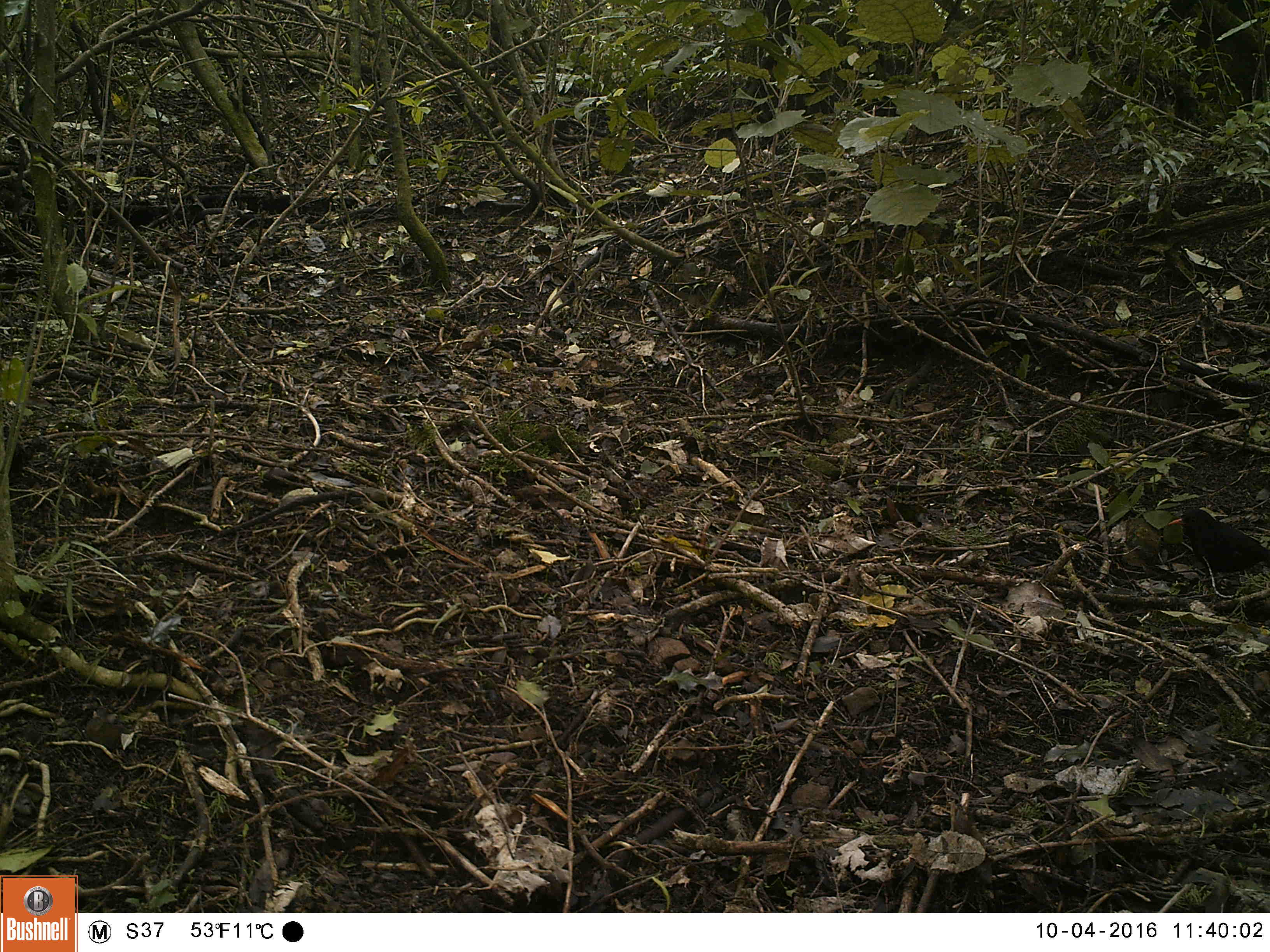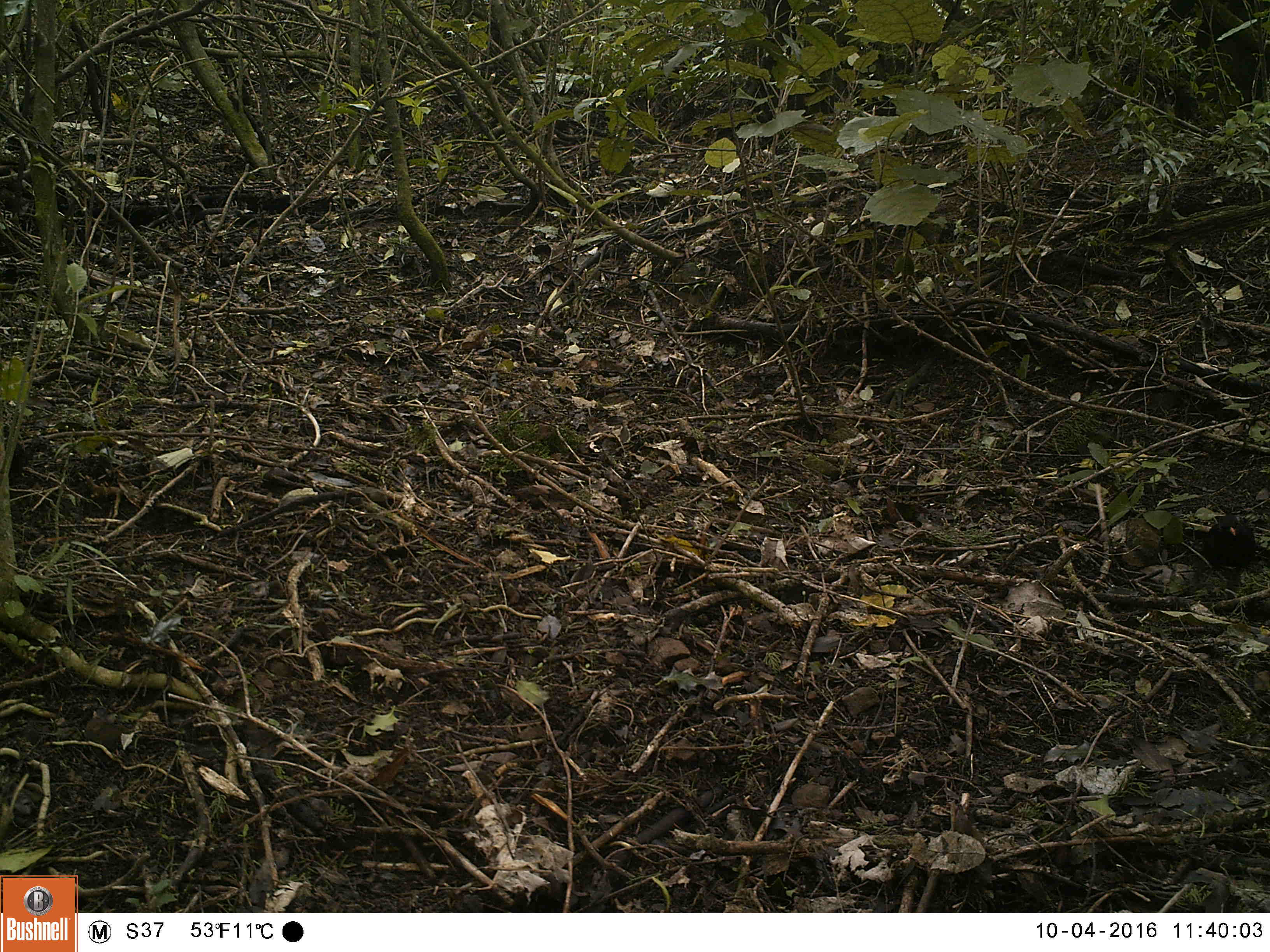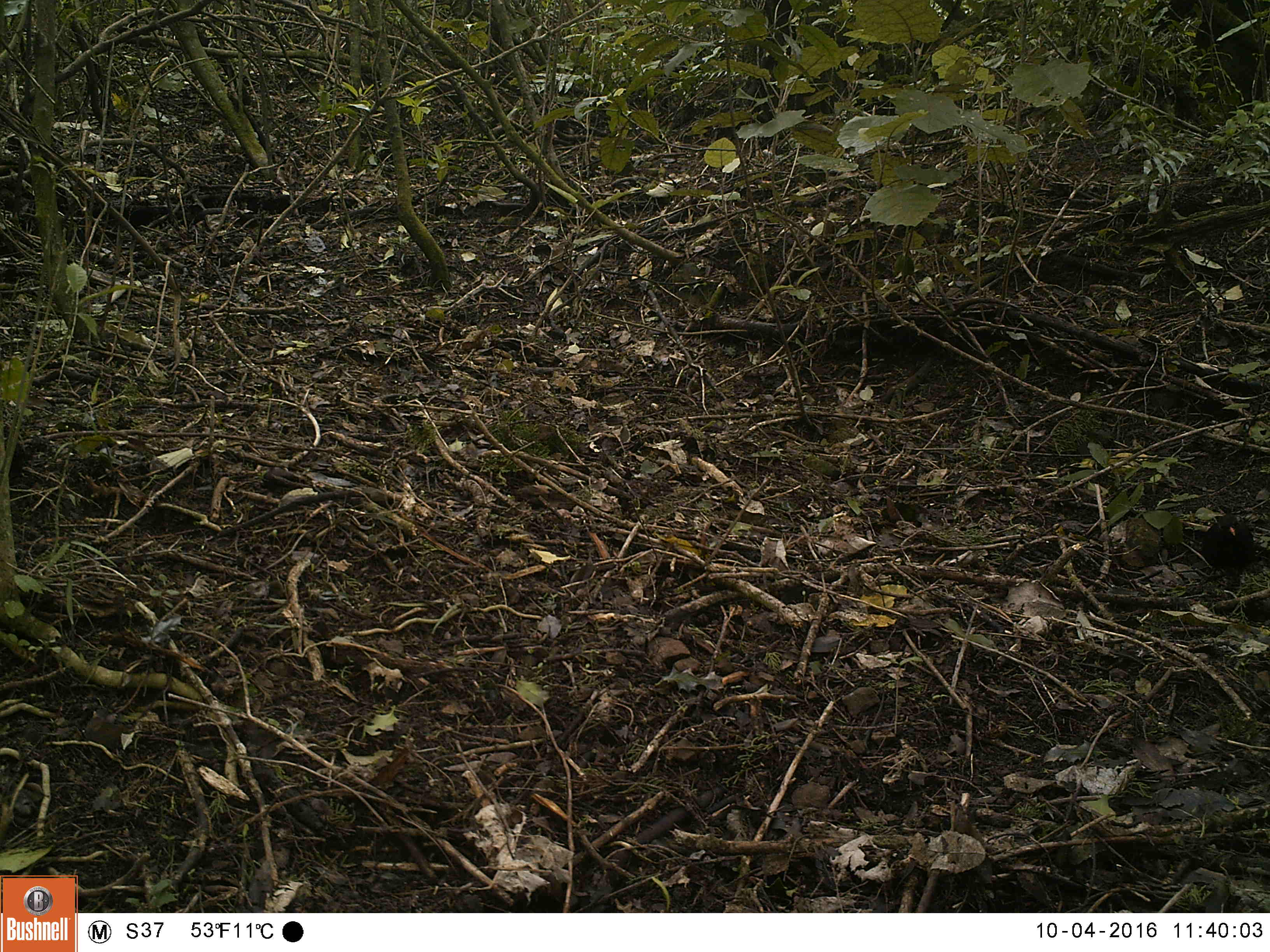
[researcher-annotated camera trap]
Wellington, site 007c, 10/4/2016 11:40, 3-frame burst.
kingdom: Animalia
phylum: Chordata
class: Aves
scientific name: Aves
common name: bird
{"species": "bird (Aves)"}